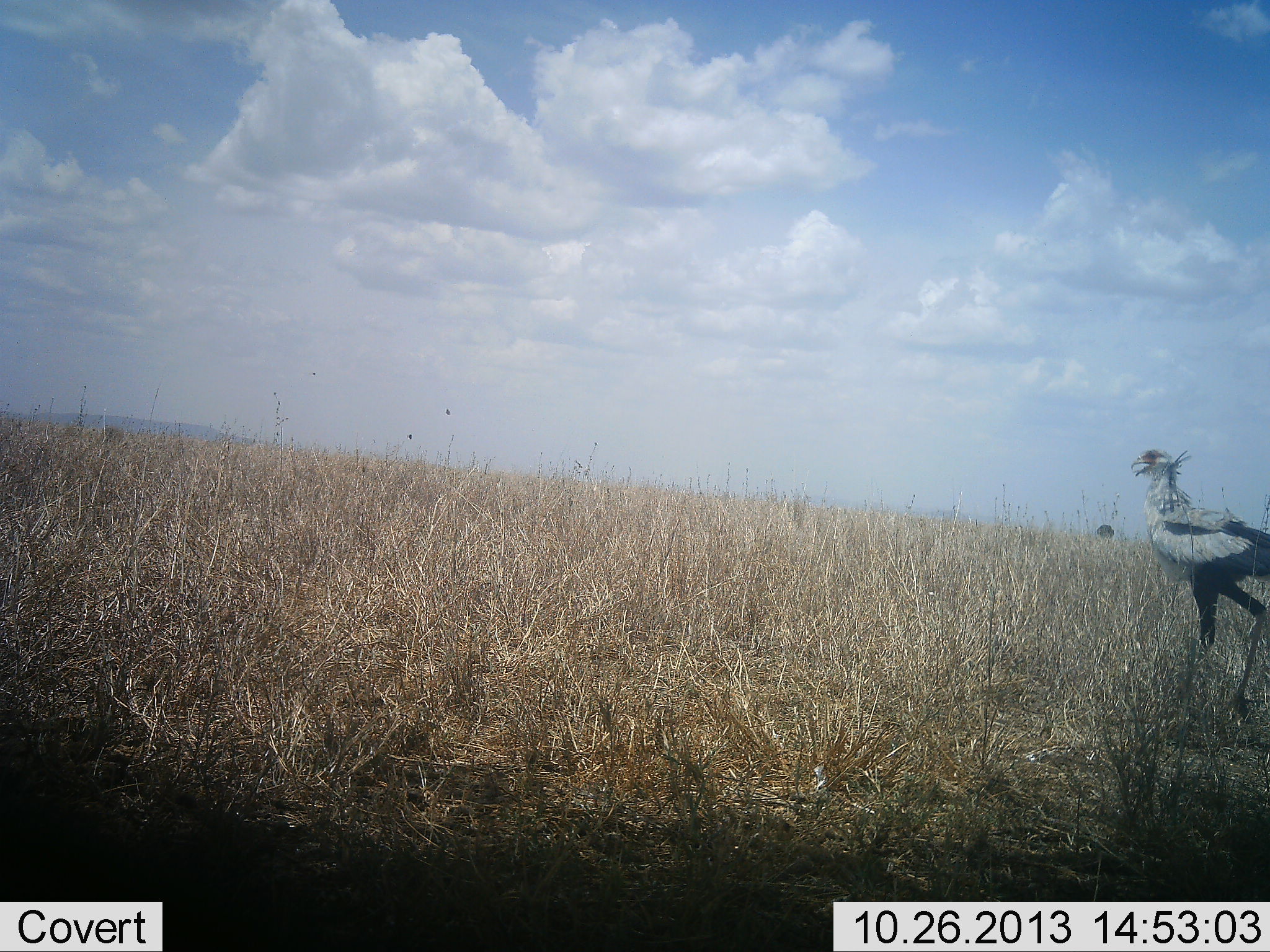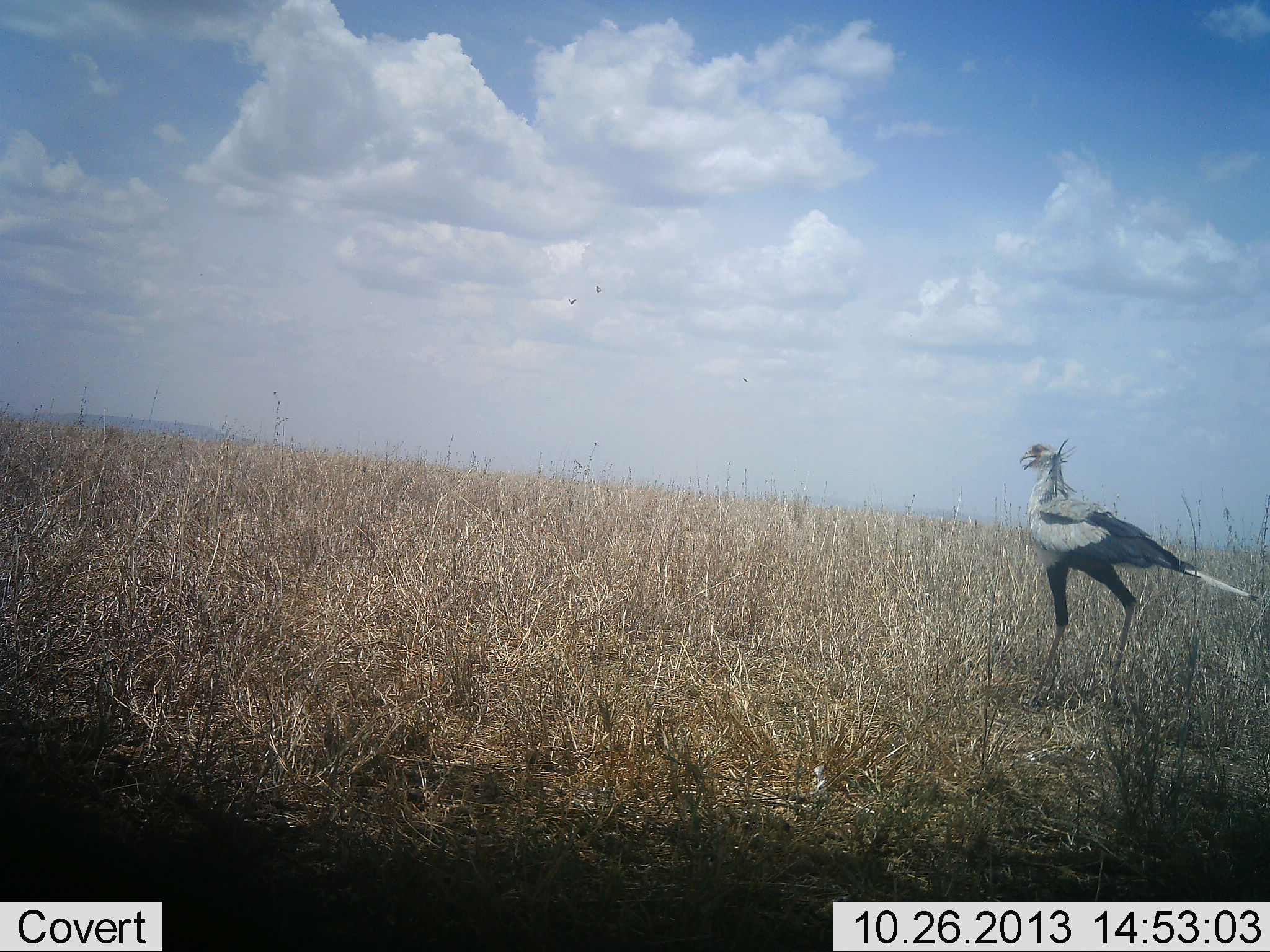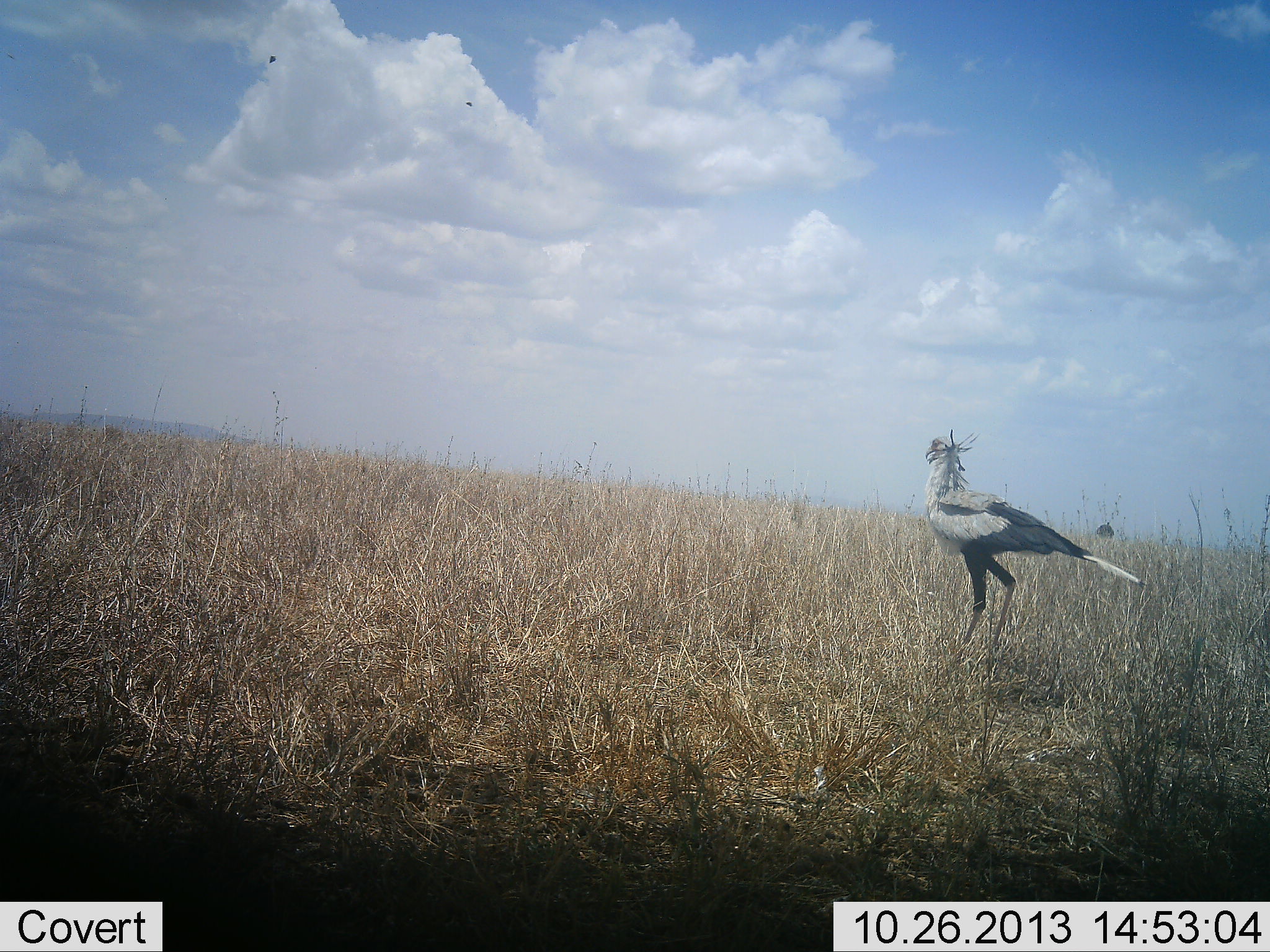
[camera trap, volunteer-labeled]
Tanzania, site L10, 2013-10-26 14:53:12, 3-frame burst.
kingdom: Animalia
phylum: Chordata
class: Aves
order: Accipitriformes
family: Sagittariidae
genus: Sagittarius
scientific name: Sagittarius serpentarius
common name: secretary bird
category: secretarybird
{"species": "secretarybird (secretary bird) (Sagittarius serpentarius)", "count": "1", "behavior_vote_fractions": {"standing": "10%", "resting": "0%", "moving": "90%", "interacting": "0%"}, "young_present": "0%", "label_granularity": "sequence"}